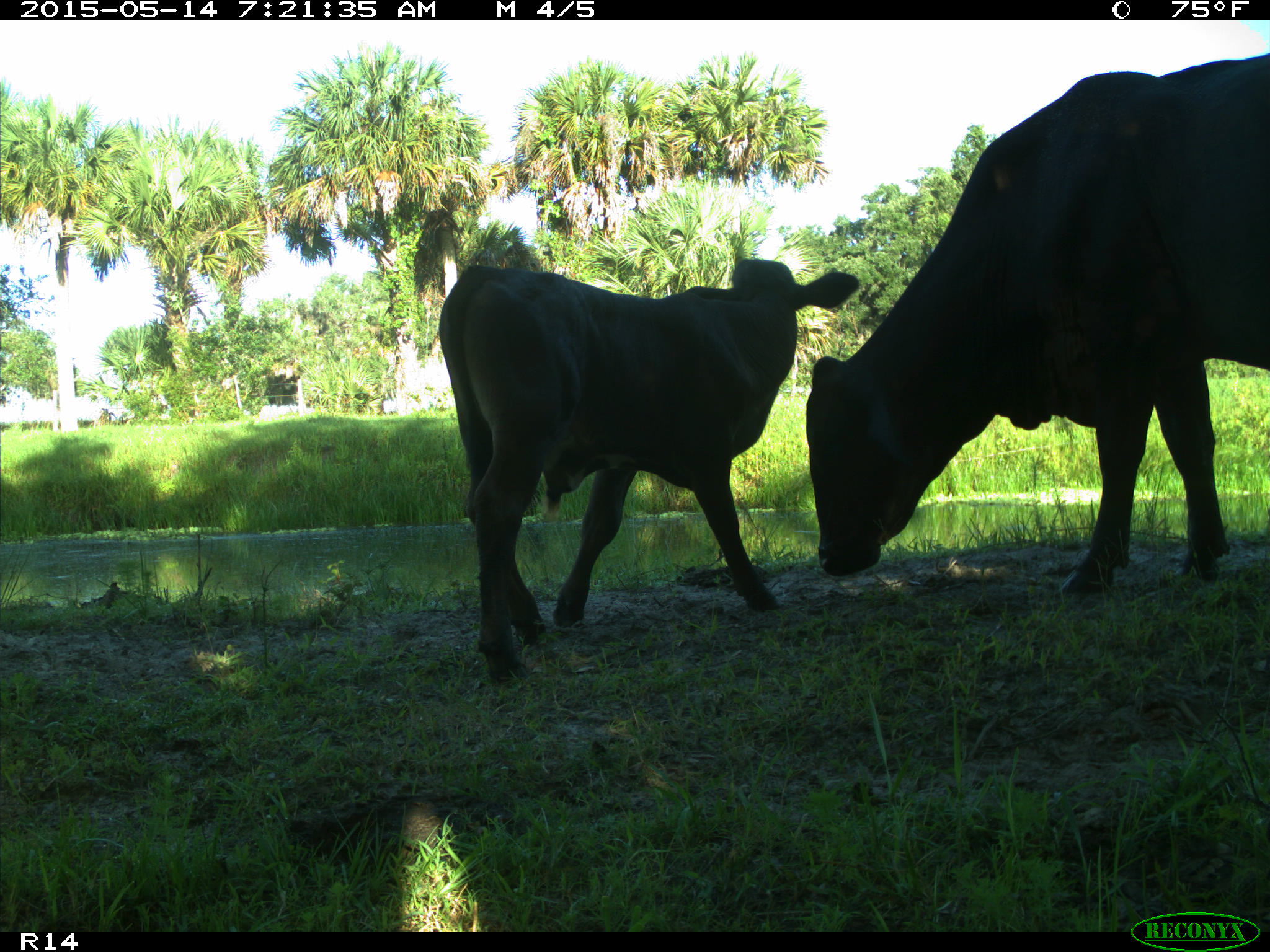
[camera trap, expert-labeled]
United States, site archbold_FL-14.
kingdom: Animalia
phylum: Chordata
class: Mammalia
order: Artiodactyla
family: Bovidae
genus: Bos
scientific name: Bos taurus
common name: domestic cow